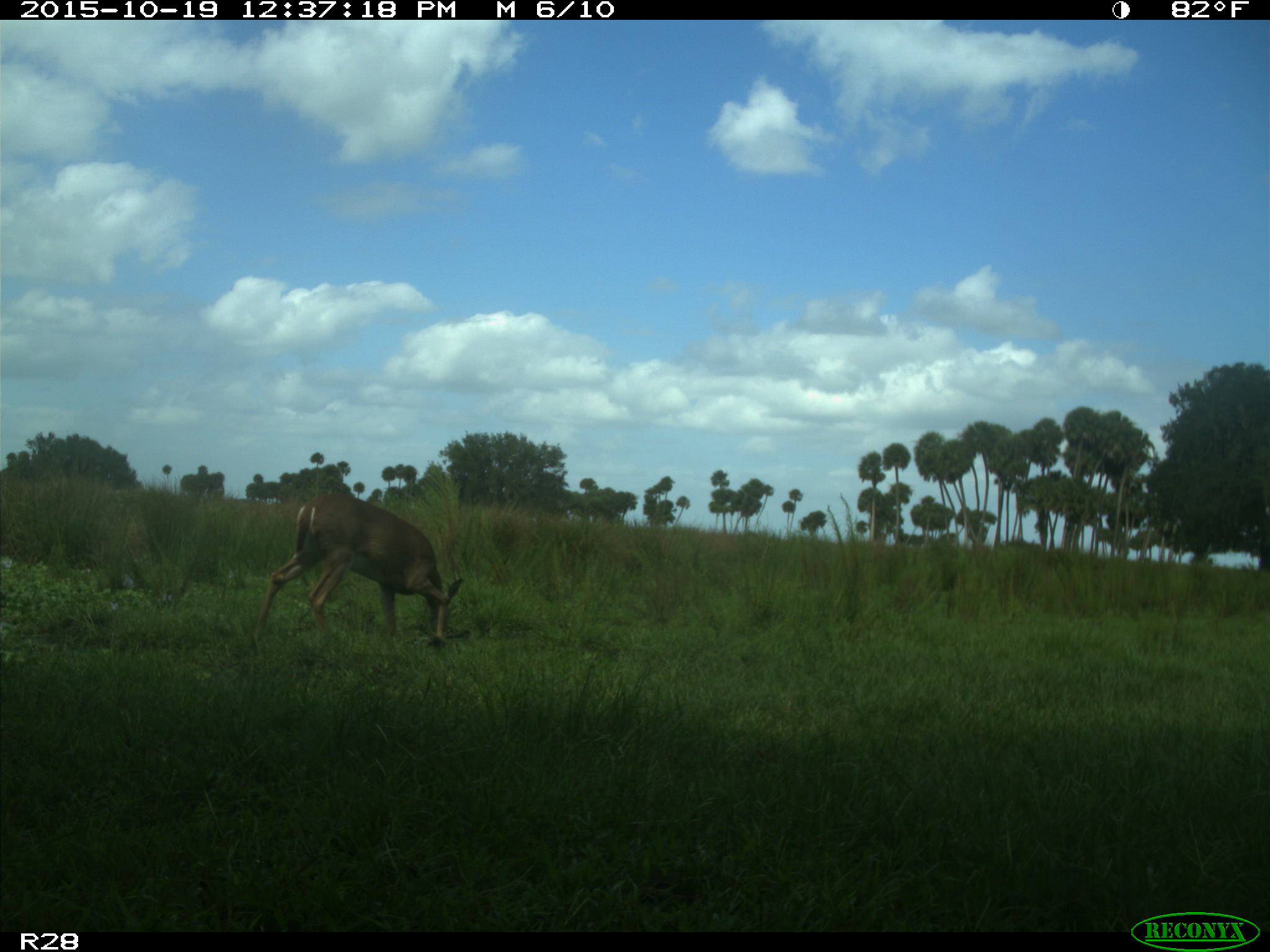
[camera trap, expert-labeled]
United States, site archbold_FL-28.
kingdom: Animalia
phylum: Chordata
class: Mammalia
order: Artiodactyla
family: Cervidae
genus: Odocoileus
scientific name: Odocoileus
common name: deer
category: unidentified deer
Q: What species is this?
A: Unidentified deer (deer) (Odocoileus).